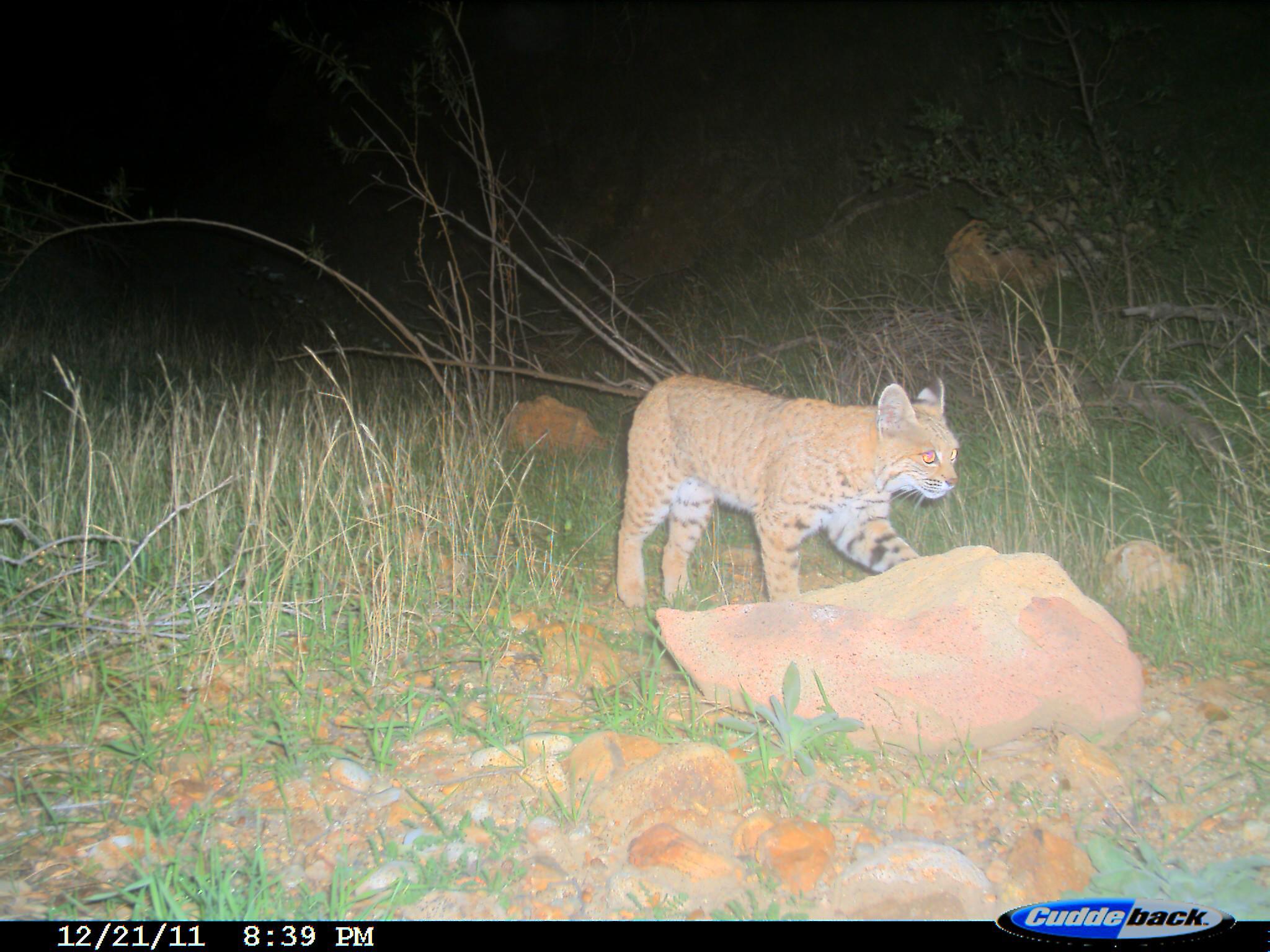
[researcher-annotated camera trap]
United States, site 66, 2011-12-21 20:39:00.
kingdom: Animalia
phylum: Chordata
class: Mammalia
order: Carnivora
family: Felidae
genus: Lynx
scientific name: Lynx rufus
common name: bobcat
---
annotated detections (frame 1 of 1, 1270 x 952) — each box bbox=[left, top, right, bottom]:
bobcat: bbox=[613, 372, 958, 619]